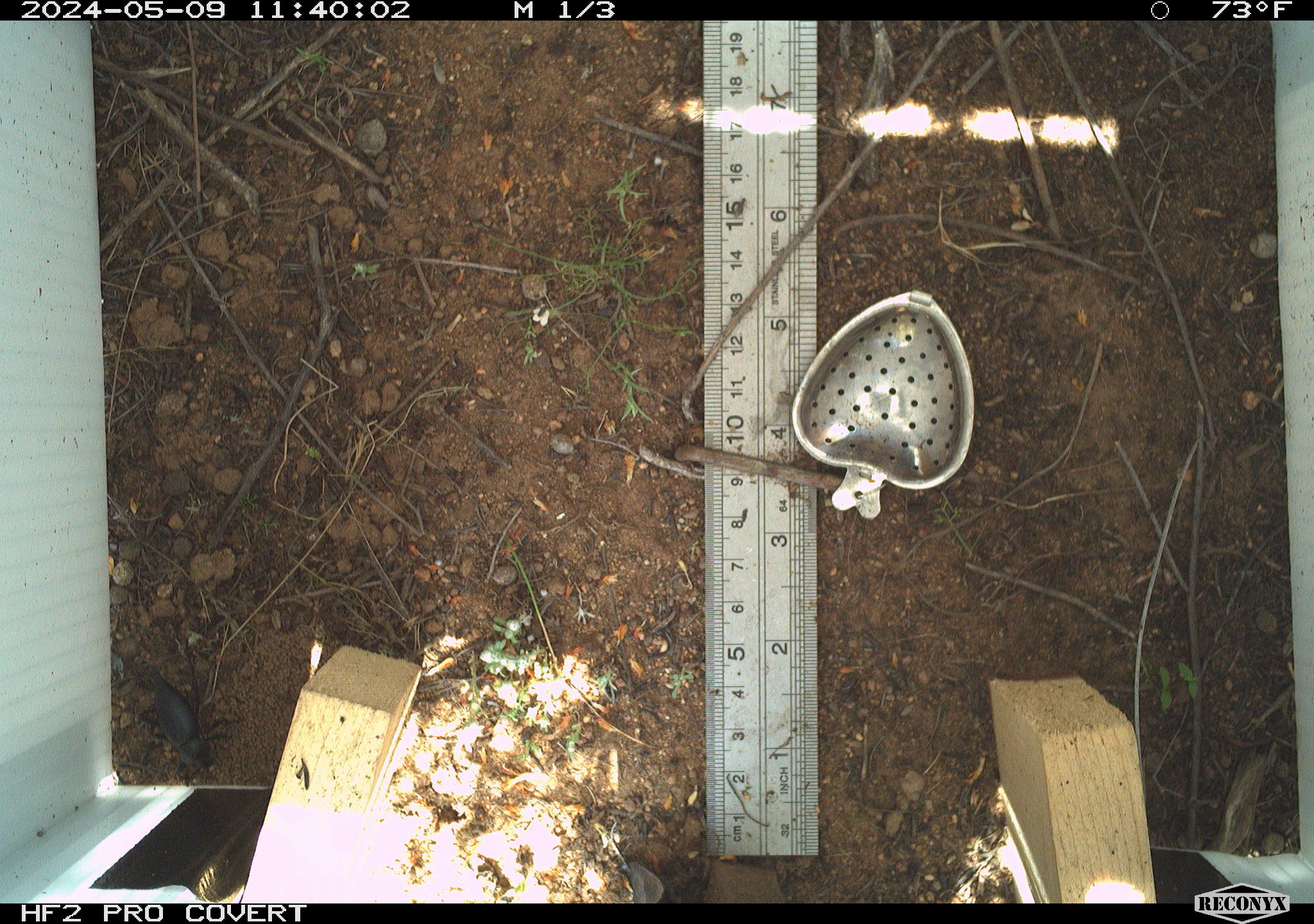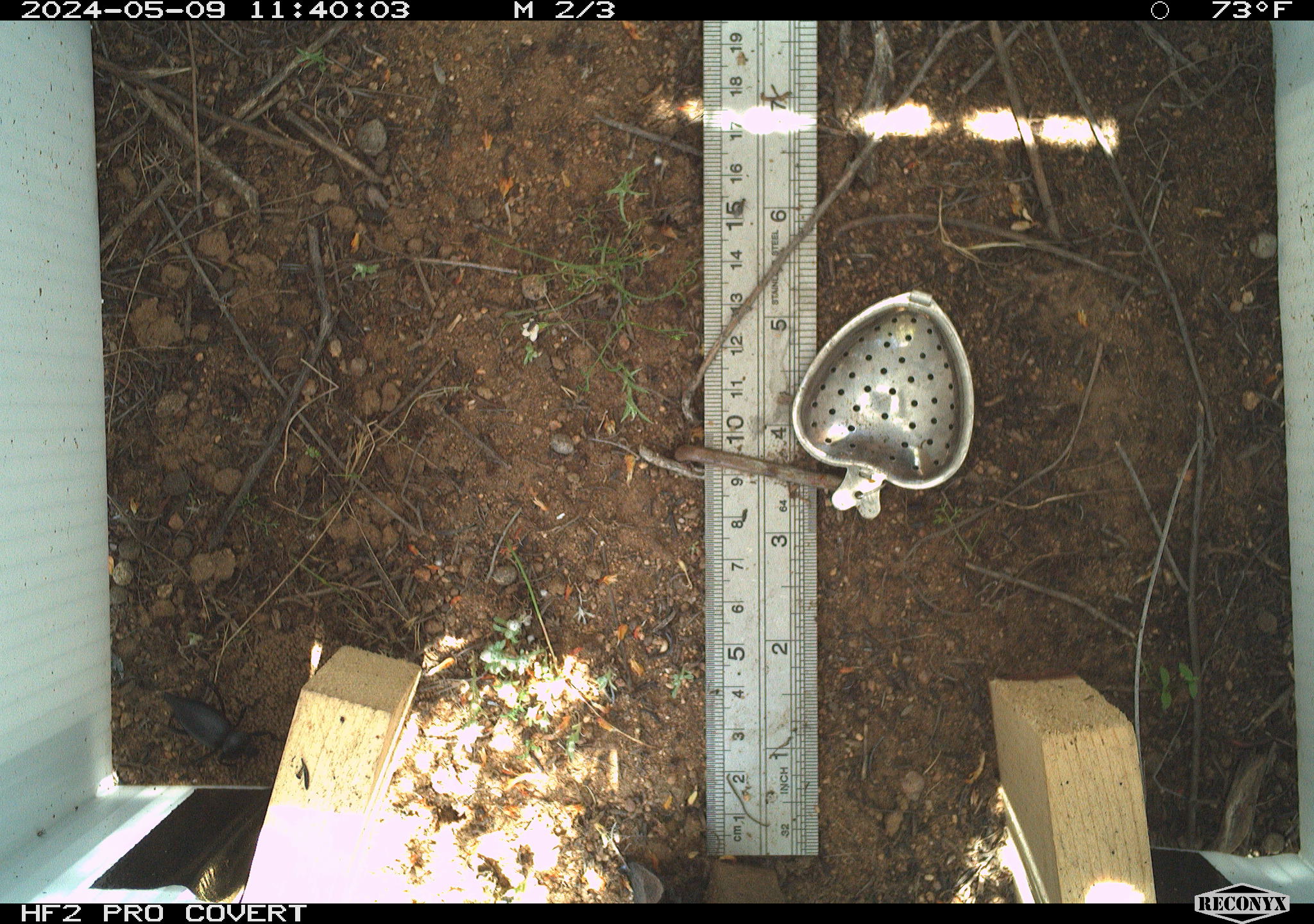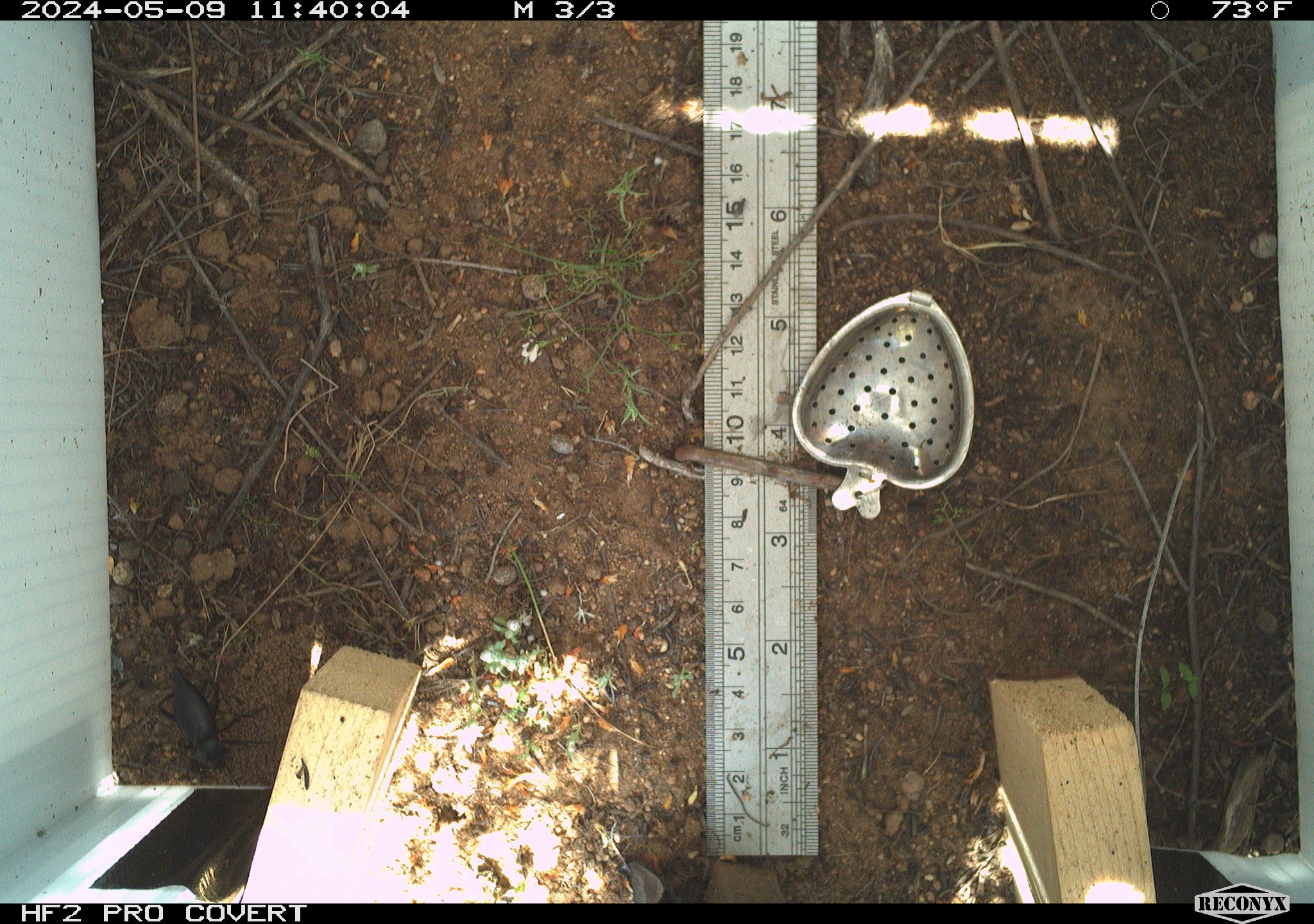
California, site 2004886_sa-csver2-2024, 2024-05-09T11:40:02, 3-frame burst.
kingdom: Animalia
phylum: Arthropoda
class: Insecta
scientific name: Insecta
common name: insect